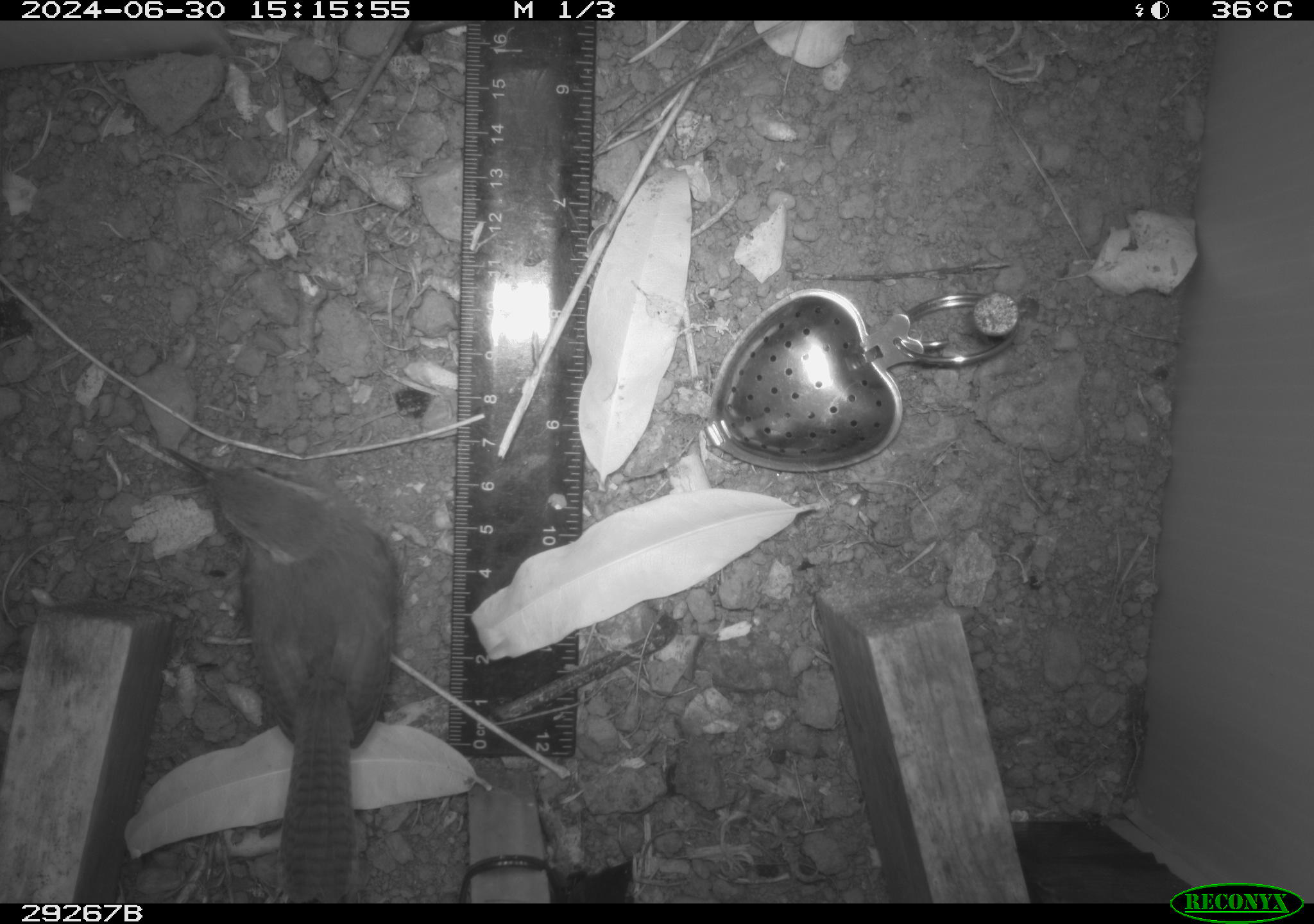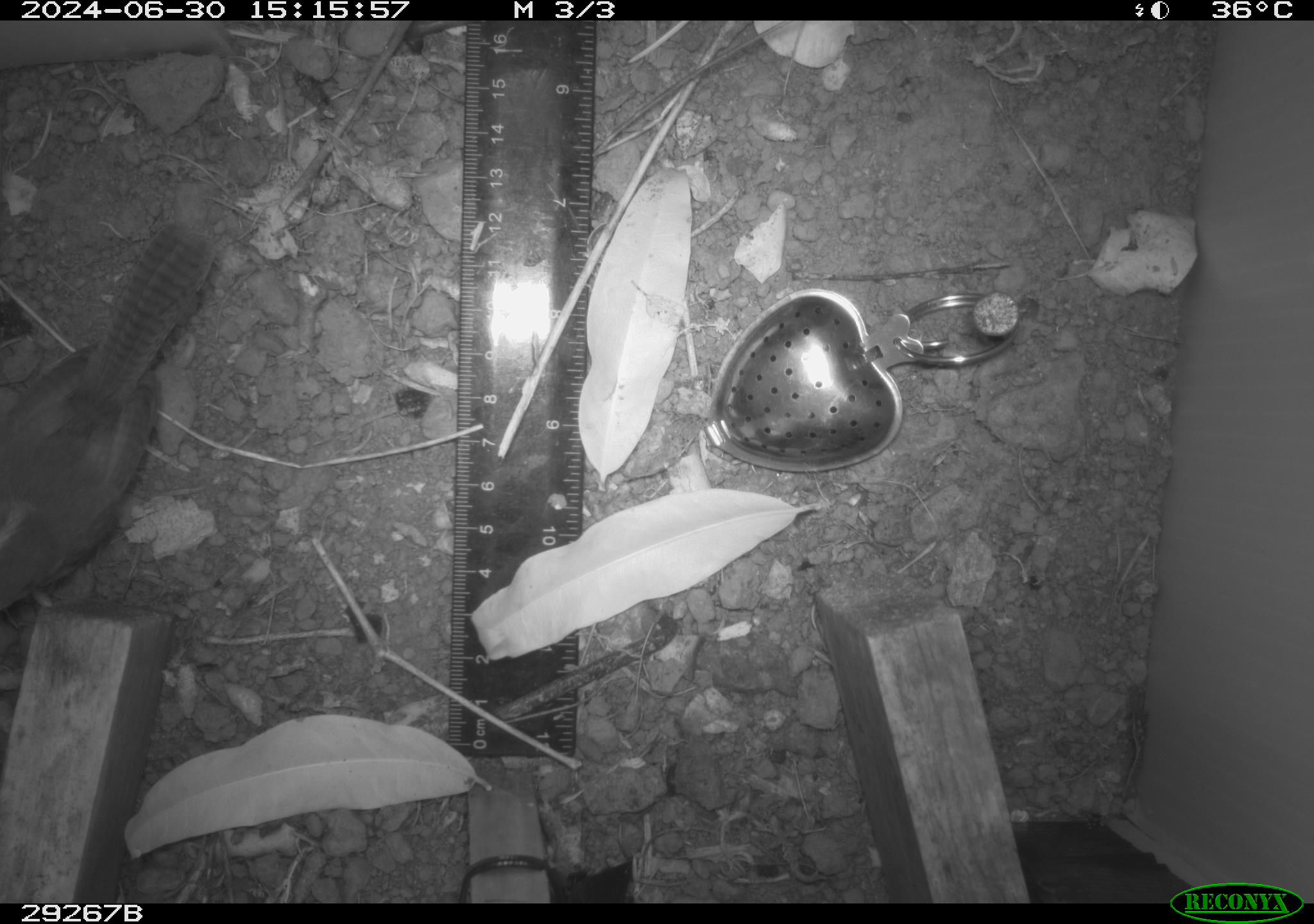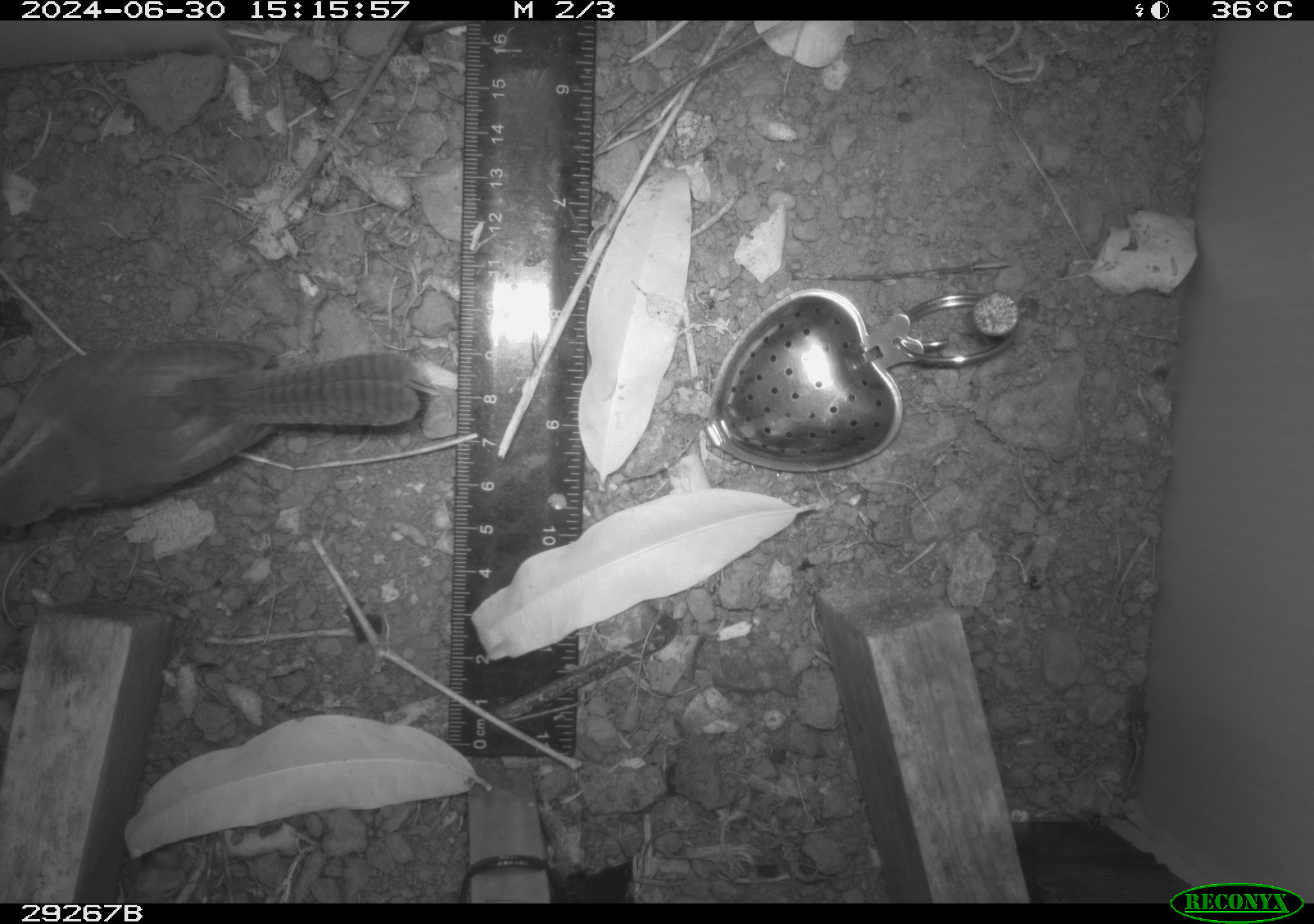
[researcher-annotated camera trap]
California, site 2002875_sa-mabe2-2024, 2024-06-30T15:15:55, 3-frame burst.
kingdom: Animalia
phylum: Chordata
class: Aves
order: Passeriformes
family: Troglodytidae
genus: Thryomanes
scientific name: Thryomanes bewickii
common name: bewick's wren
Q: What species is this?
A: Bewick's wren (Thryomanes bewickii).